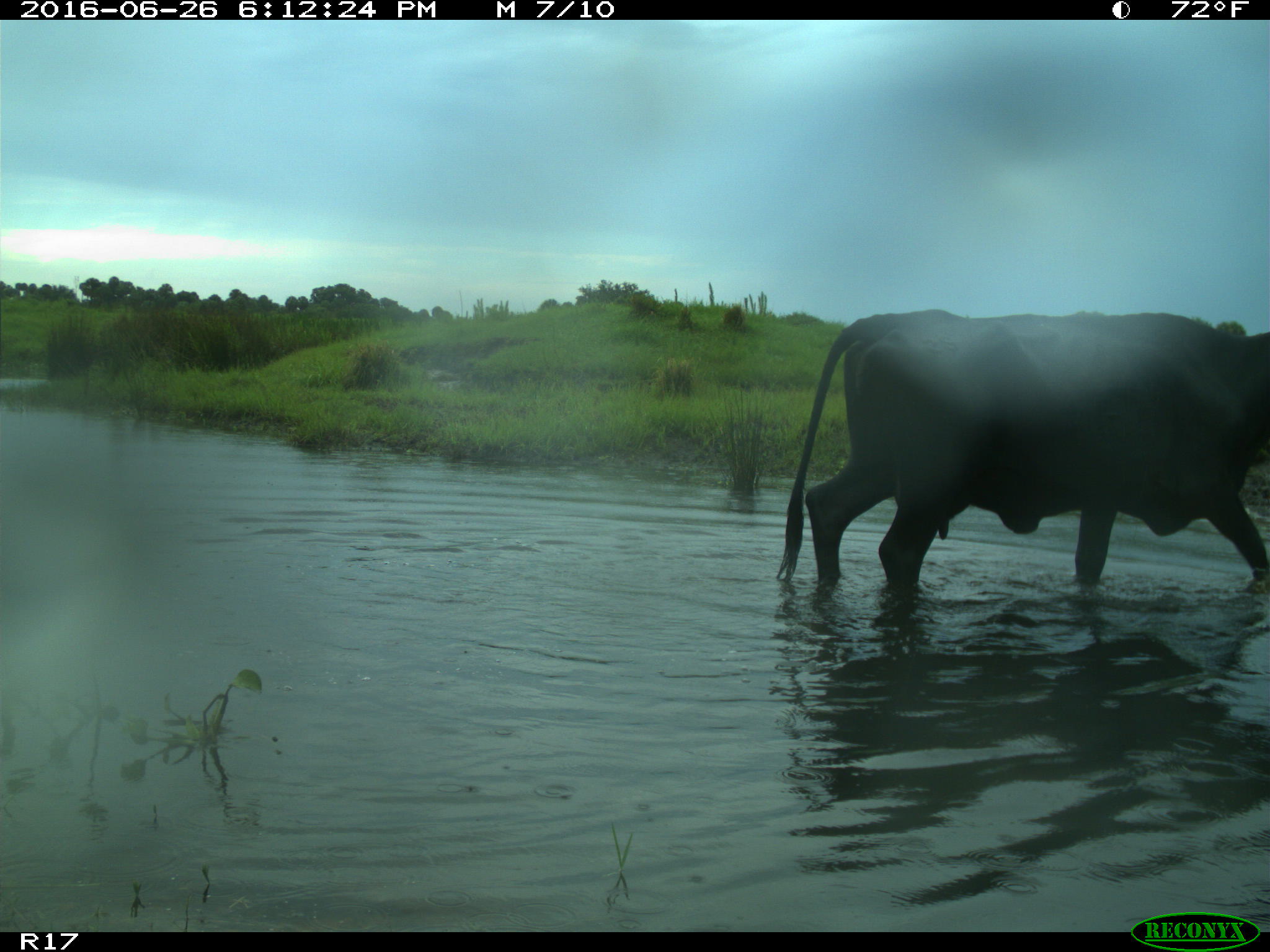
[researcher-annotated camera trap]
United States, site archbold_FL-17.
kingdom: Animalia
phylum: Chordata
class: Mammalia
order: Artiodactyla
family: Bovidae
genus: Bos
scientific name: Bos taurus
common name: domestic cow